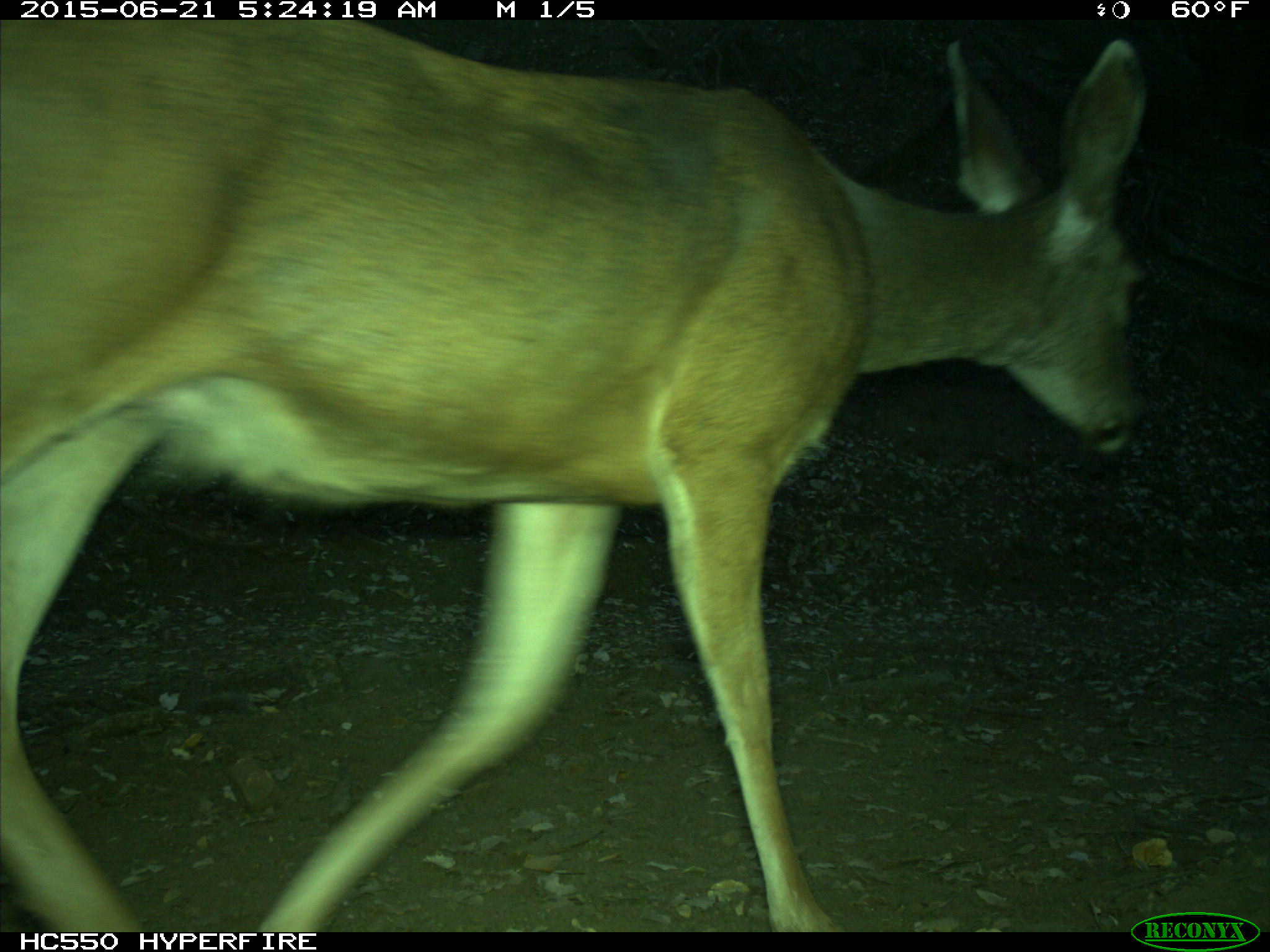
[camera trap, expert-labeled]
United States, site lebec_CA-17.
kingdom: Animalia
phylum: Chordata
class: Mammalia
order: Artiodactyla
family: Cervidae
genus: Odocoileus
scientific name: Odocoileus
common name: deer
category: unidentified deer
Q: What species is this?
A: Unidentified deer (deer) (Odocoileus).